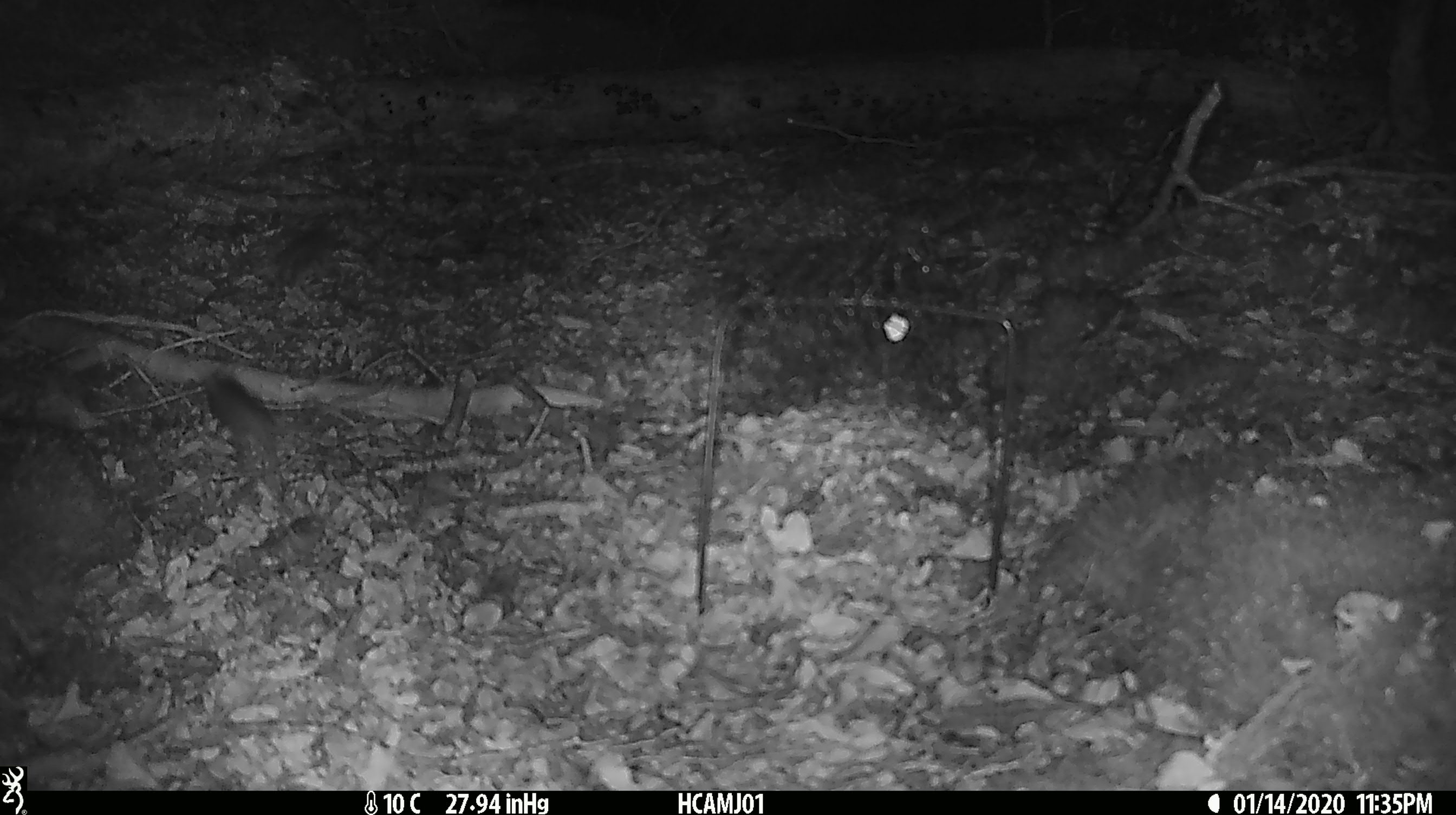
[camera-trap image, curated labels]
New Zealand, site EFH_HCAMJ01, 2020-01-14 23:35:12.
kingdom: Animalia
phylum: Chordata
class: Mammalia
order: Rodentia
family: Muridae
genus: Mus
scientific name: Mus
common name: mouse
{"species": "mouse (Mus)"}